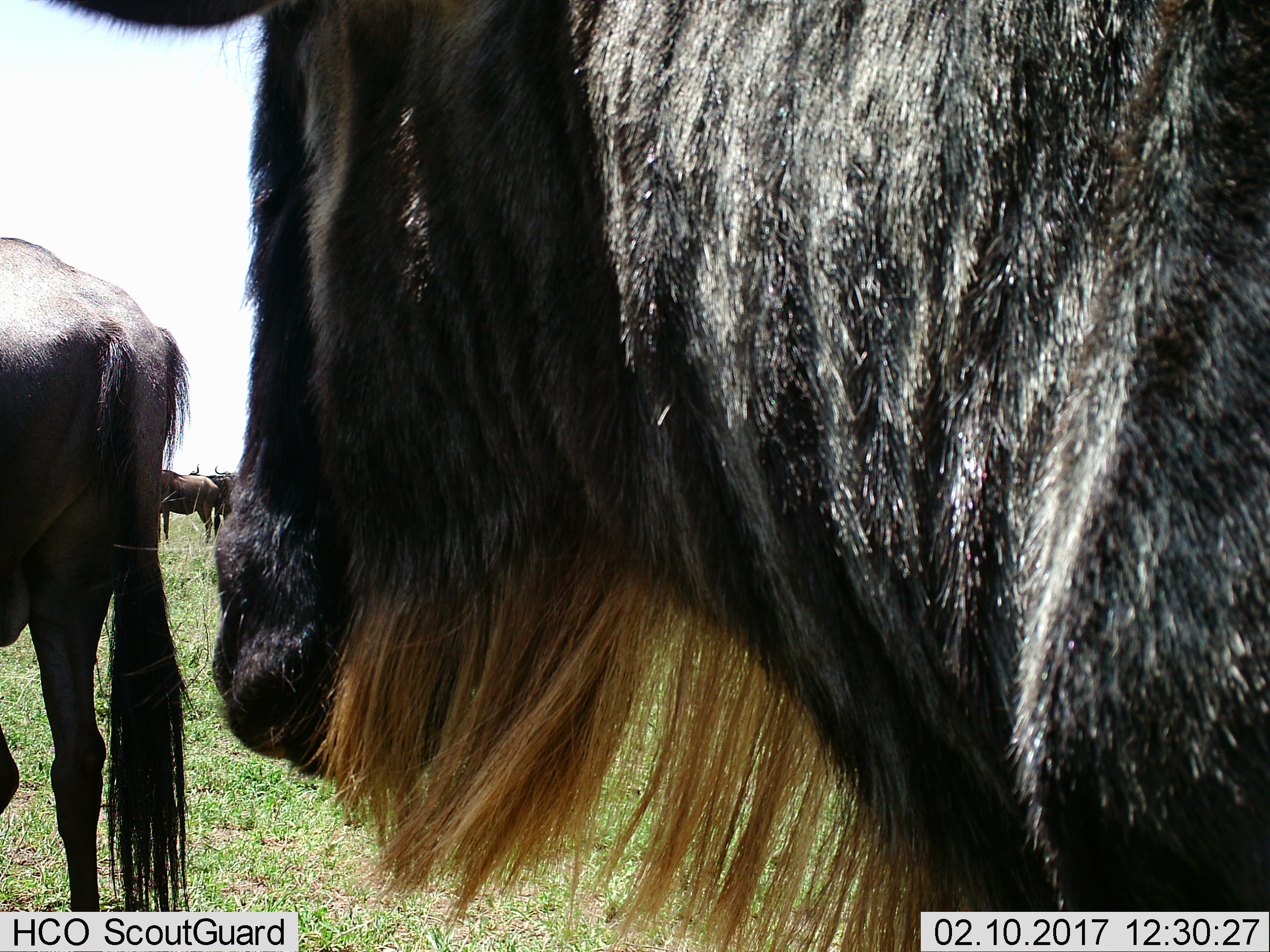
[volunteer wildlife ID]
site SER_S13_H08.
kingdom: Animalia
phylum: Chordata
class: Mammalia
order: Artiodactyla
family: Bovidae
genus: Connochaetes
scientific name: Connochaetes taurinus taurinus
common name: blue wildebeest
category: wildebeestblue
Wildebeestblue (blue wildebeest) (Connochaetes taurinus taurinus), count 5. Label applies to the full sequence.